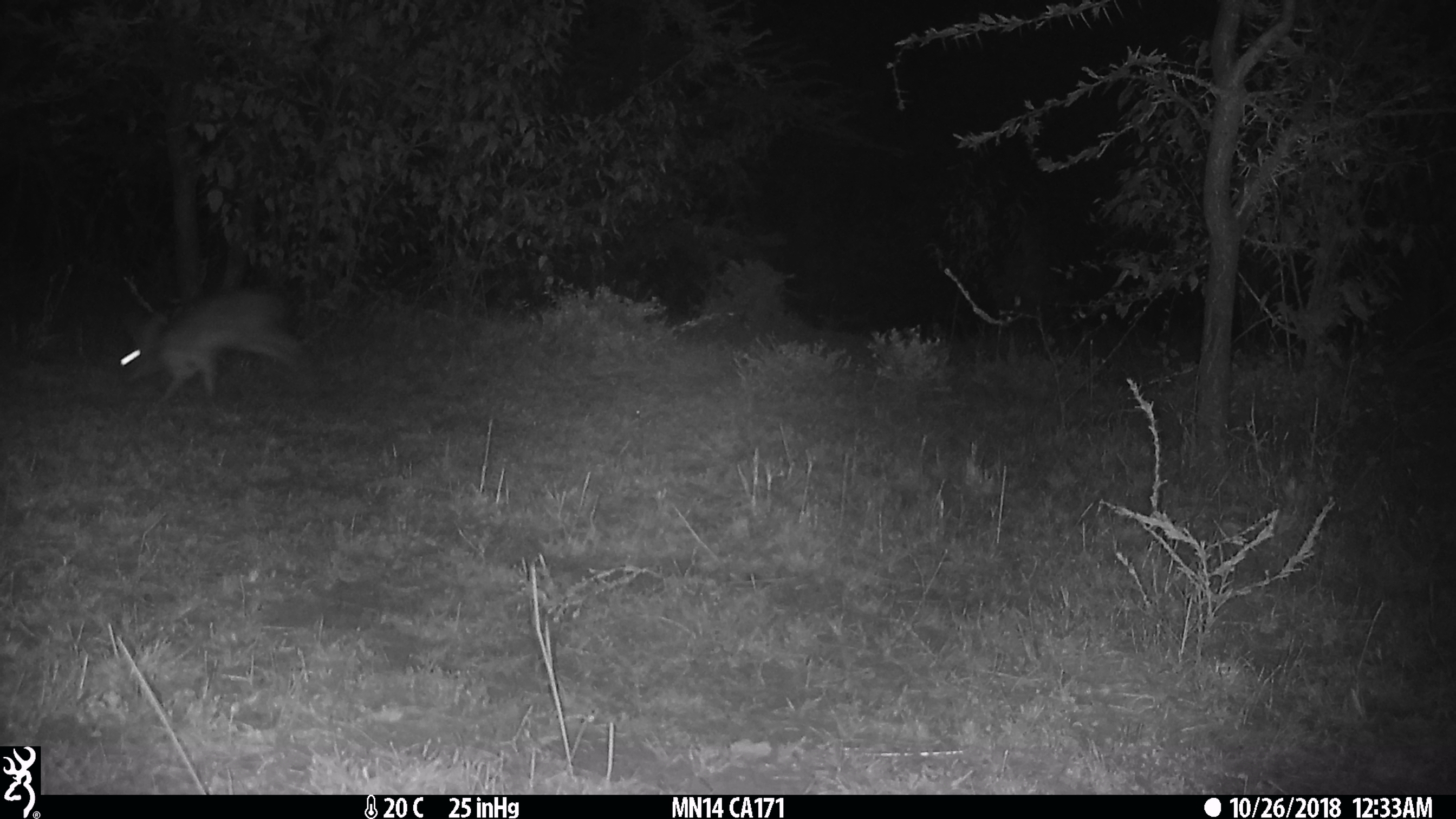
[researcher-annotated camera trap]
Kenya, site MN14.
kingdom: Animalia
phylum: Chordata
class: Mammalia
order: Rodentia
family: Pedetidae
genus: Pedetes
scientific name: Pedetes capensis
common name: springhare